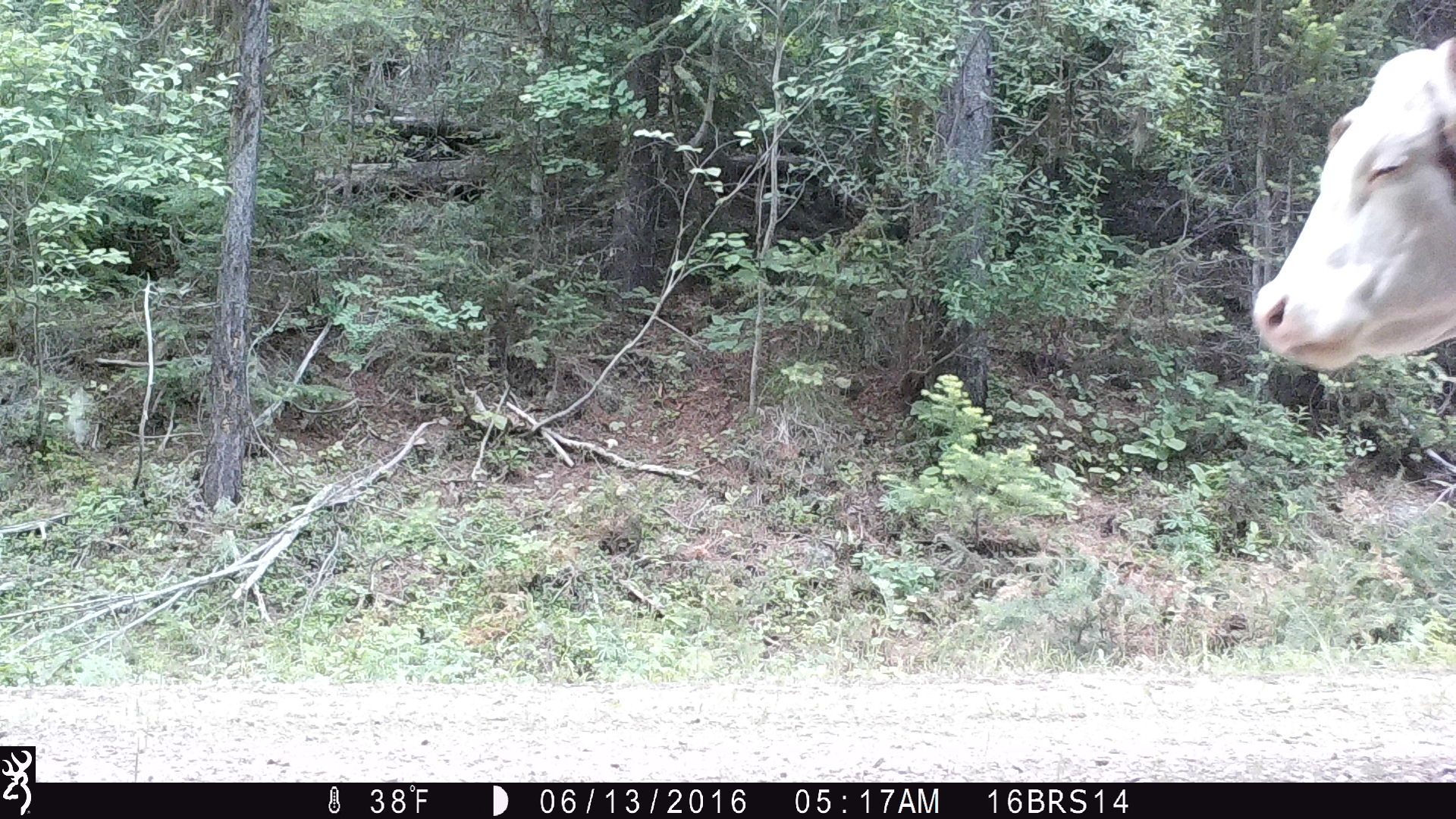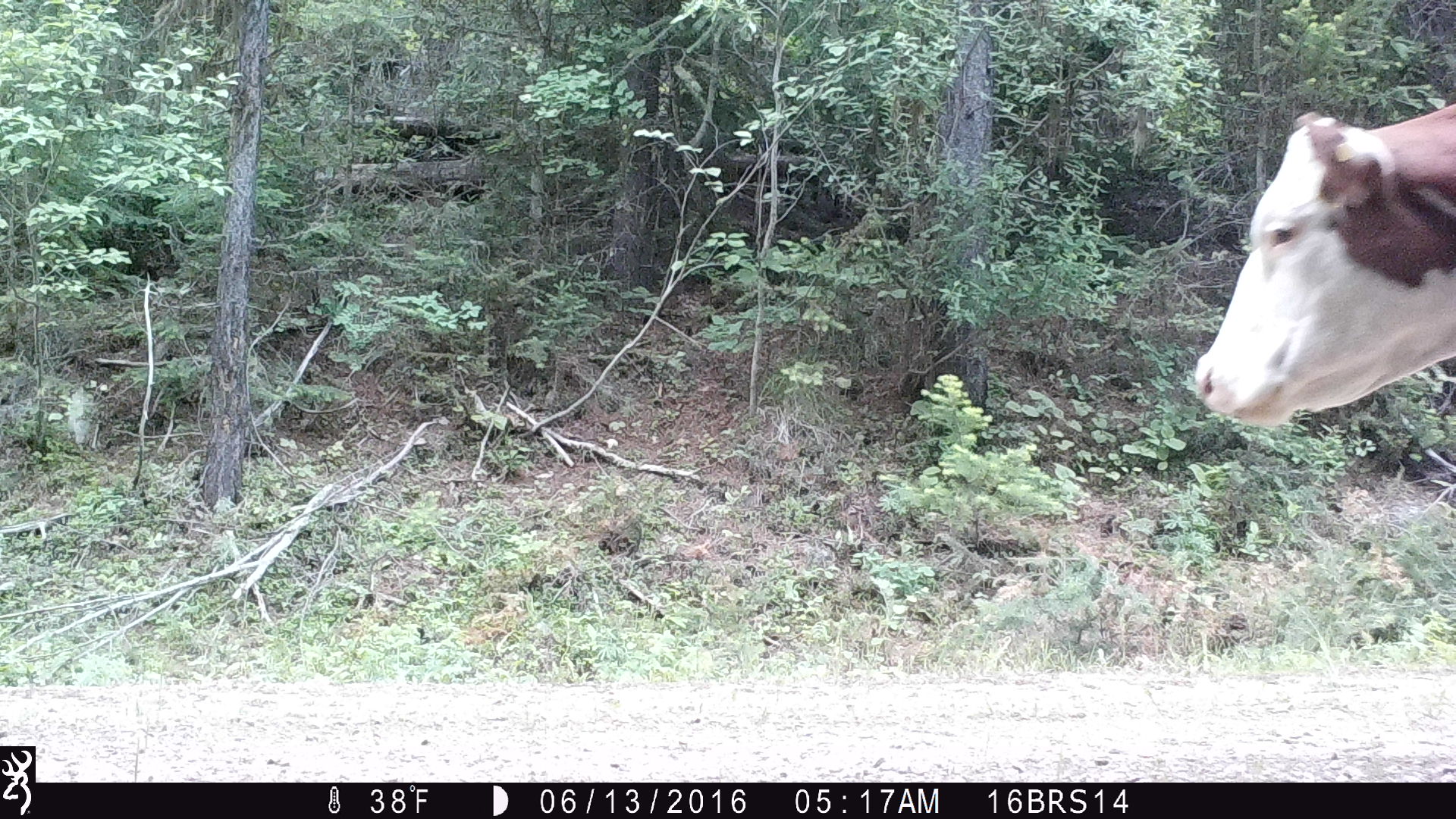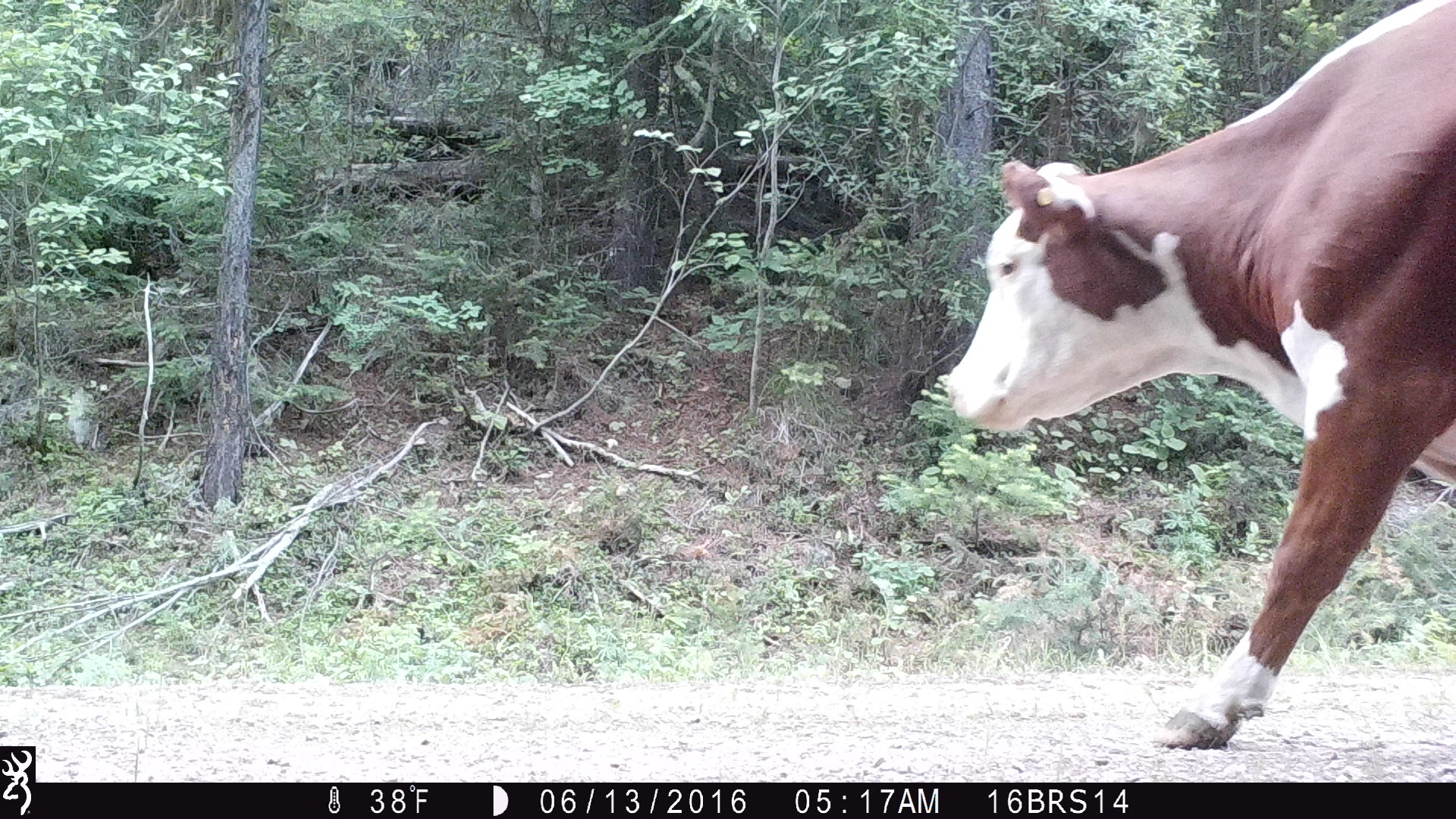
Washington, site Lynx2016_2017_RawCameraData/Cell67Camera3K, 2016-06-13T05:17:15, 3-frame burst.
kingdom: Animalia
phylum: Chordata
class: Mammalia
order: Artiodactyla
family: Bovidae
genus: Bos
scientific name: Bos taurus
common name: domestic cattle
Domestic cattle (Bos taurus). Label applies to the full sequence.